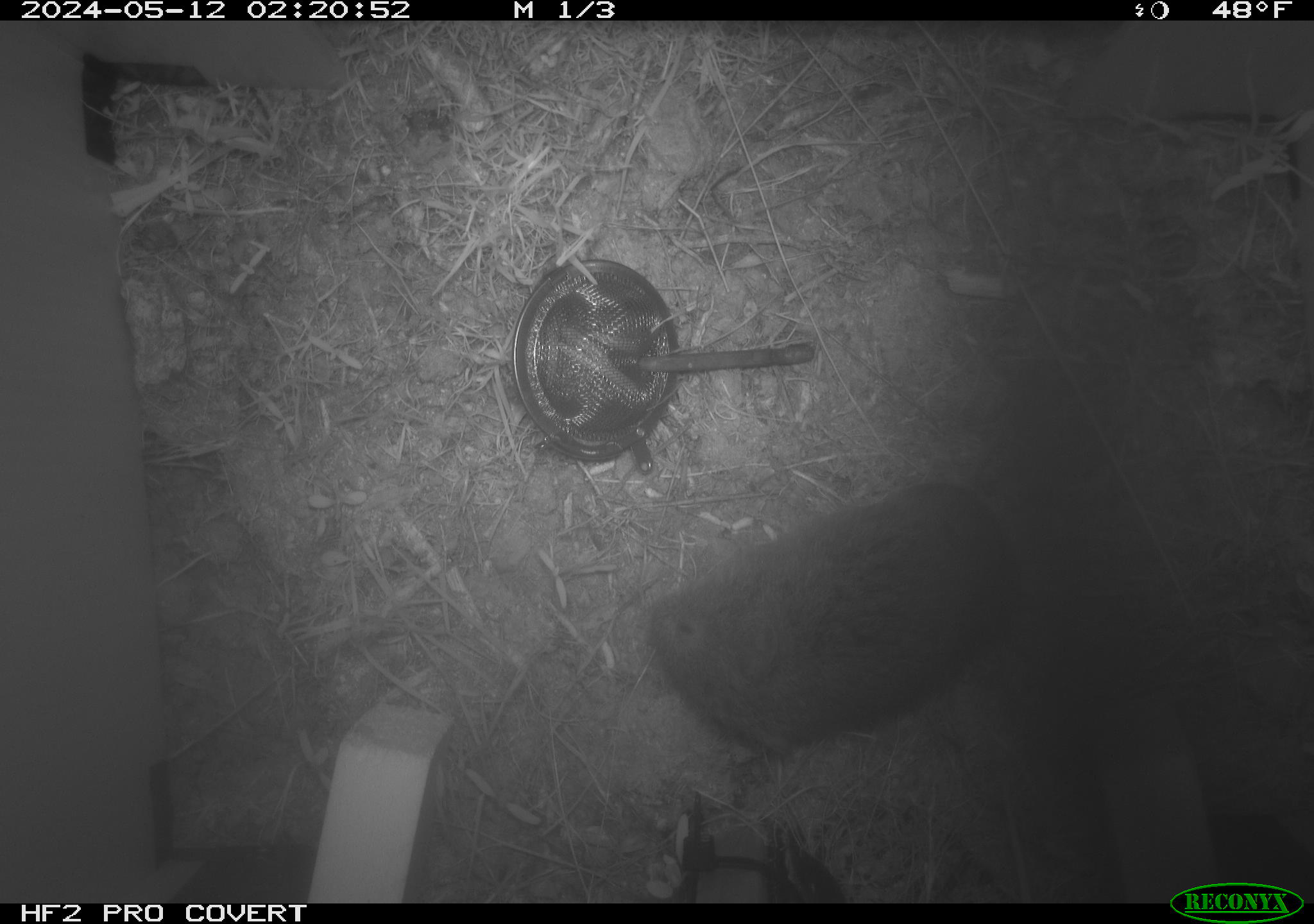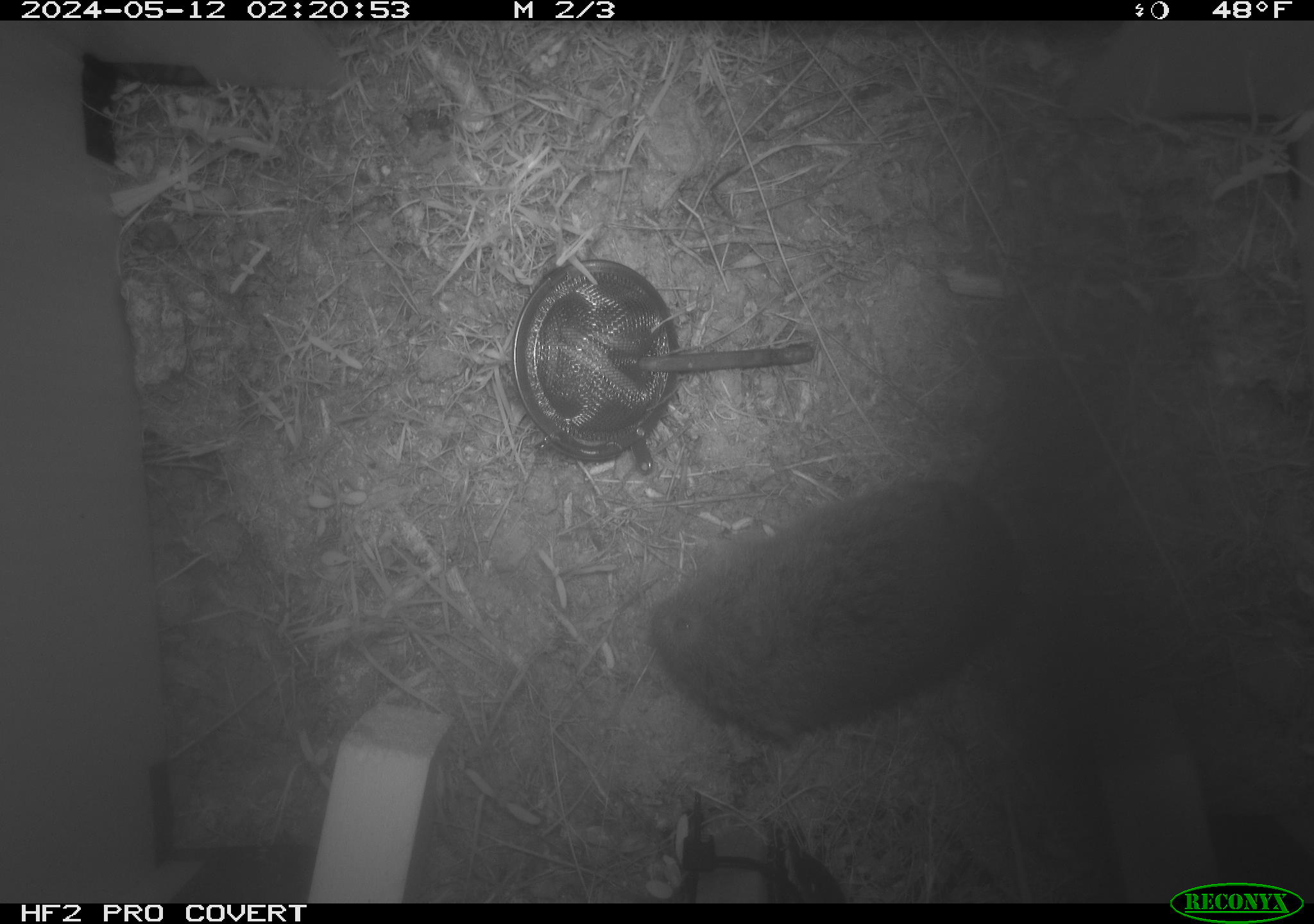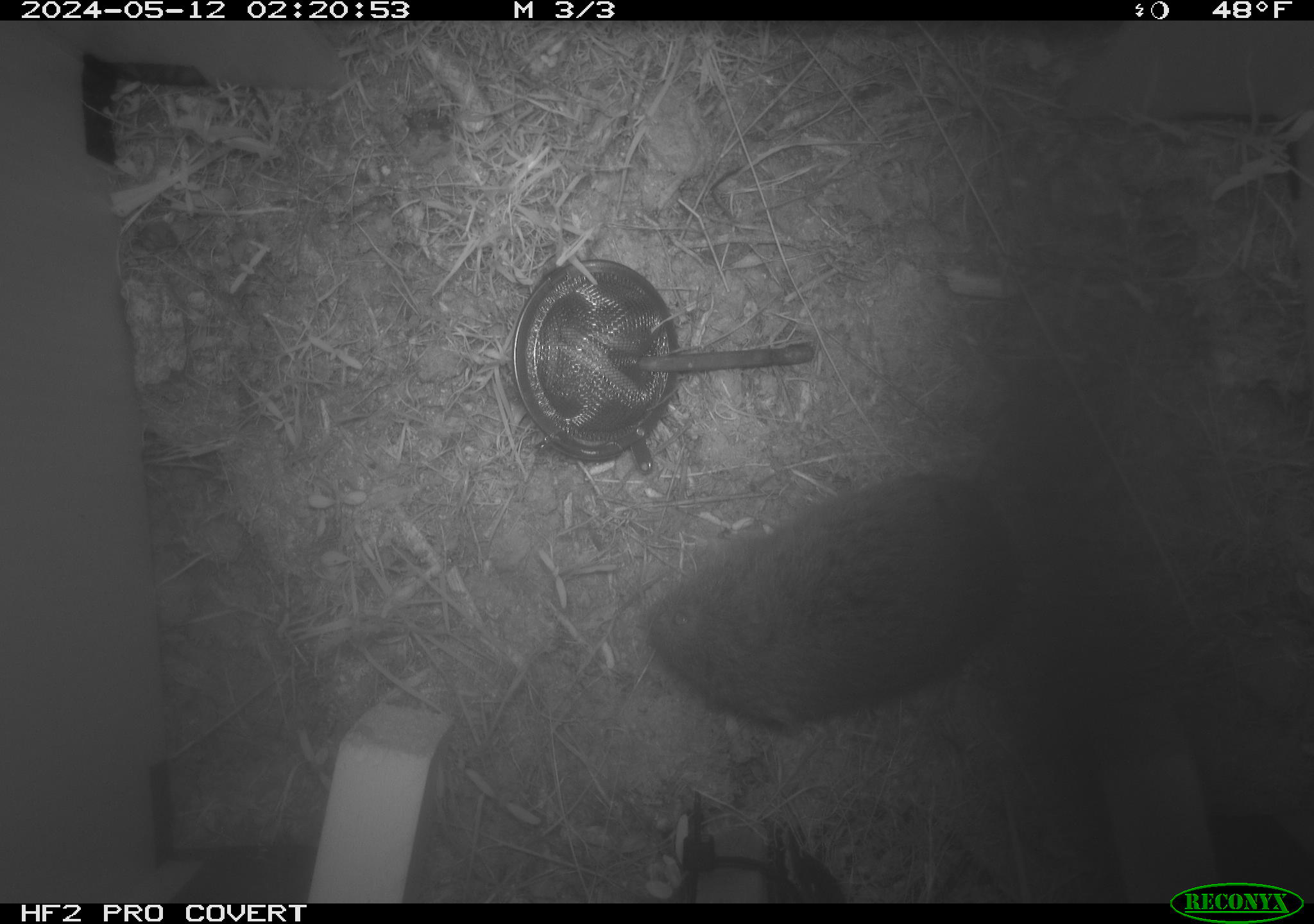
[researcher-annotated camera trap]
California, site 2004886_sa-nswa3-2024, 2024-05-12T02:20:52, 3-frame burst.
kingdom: Animalia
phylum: Chordata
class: Mammalia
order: Rodentia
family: Cricetidae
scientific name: Arvicolinae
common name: voles, lemmings, and muskrats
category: arvicolinae subfamily